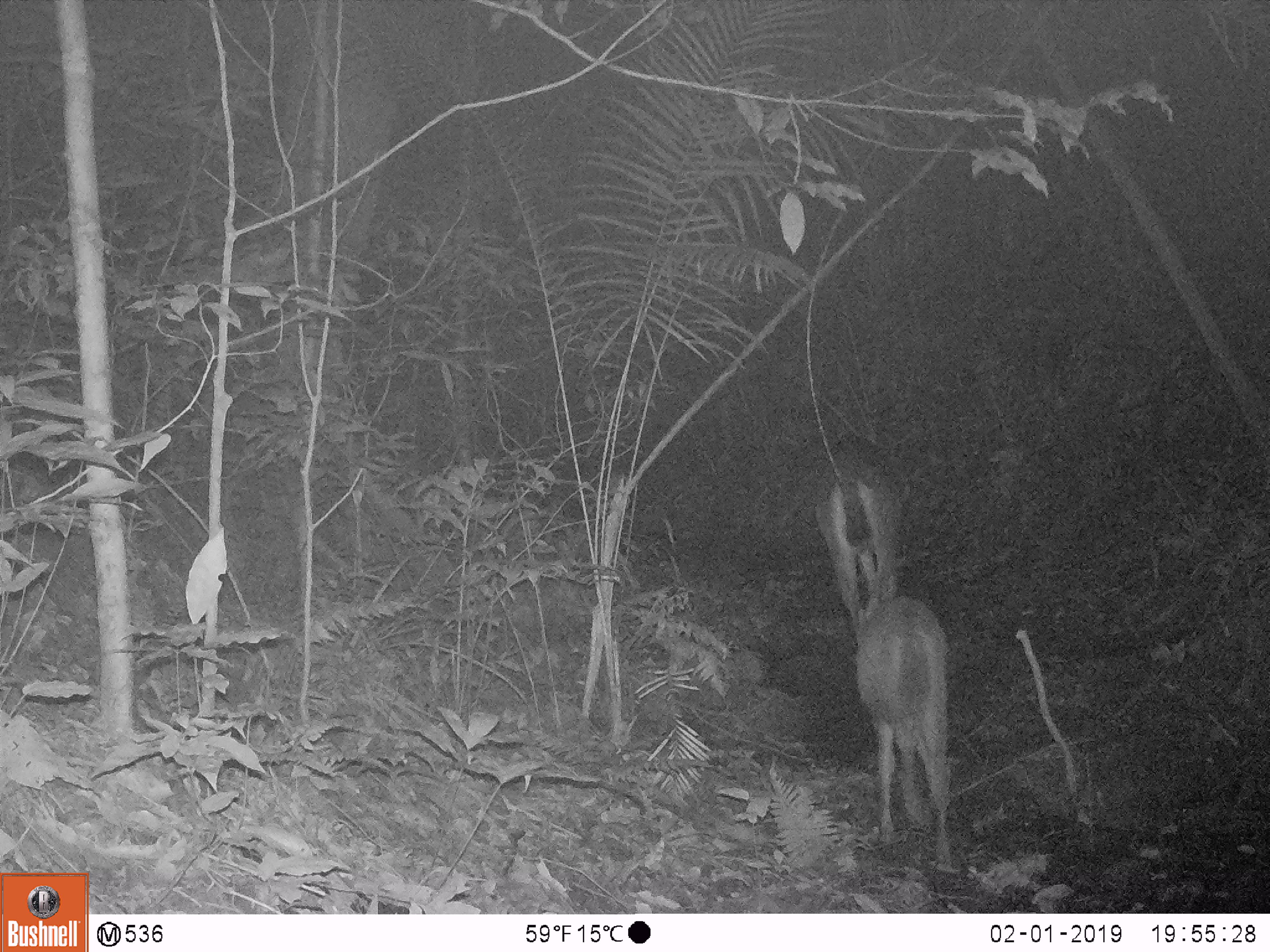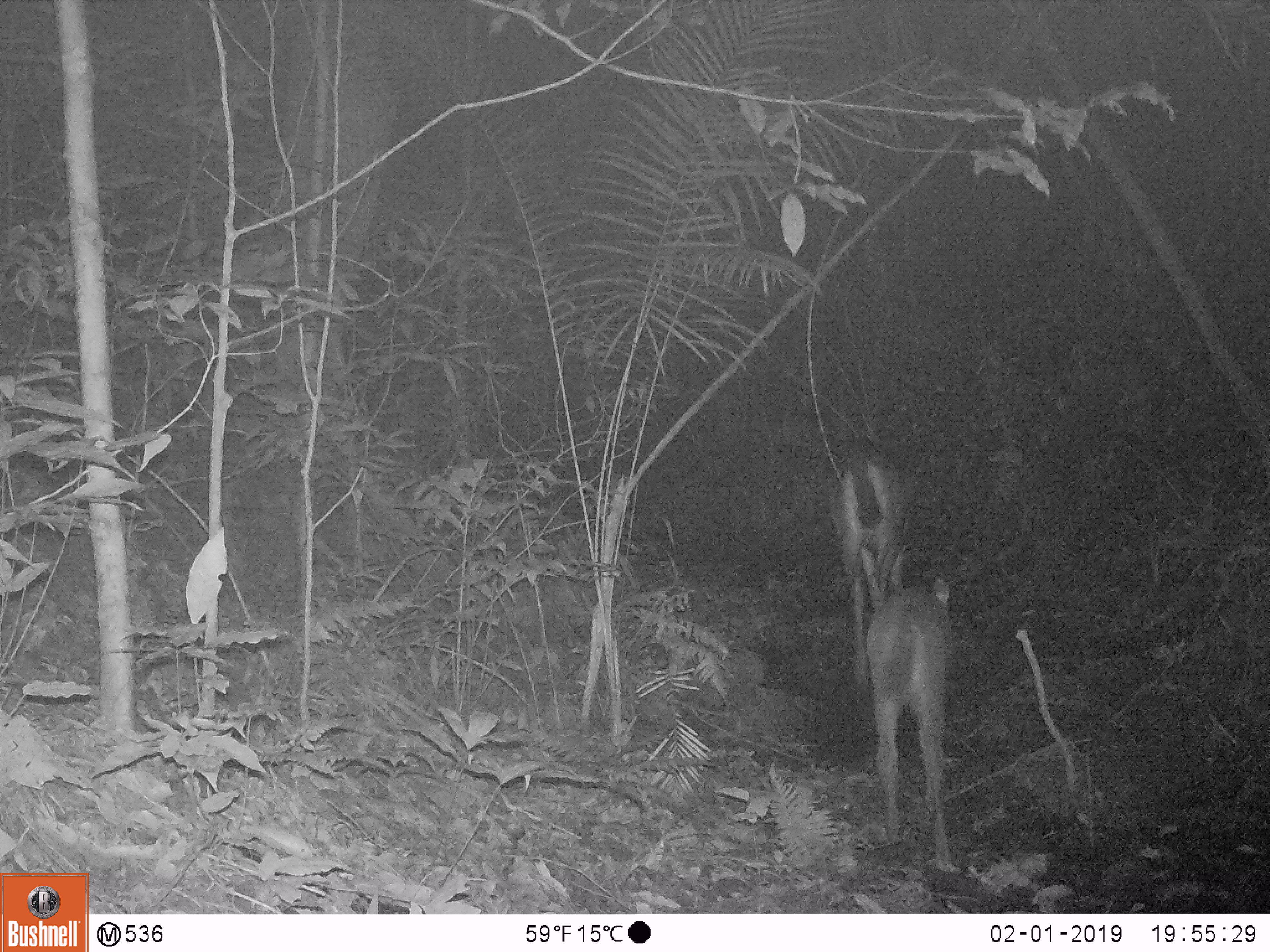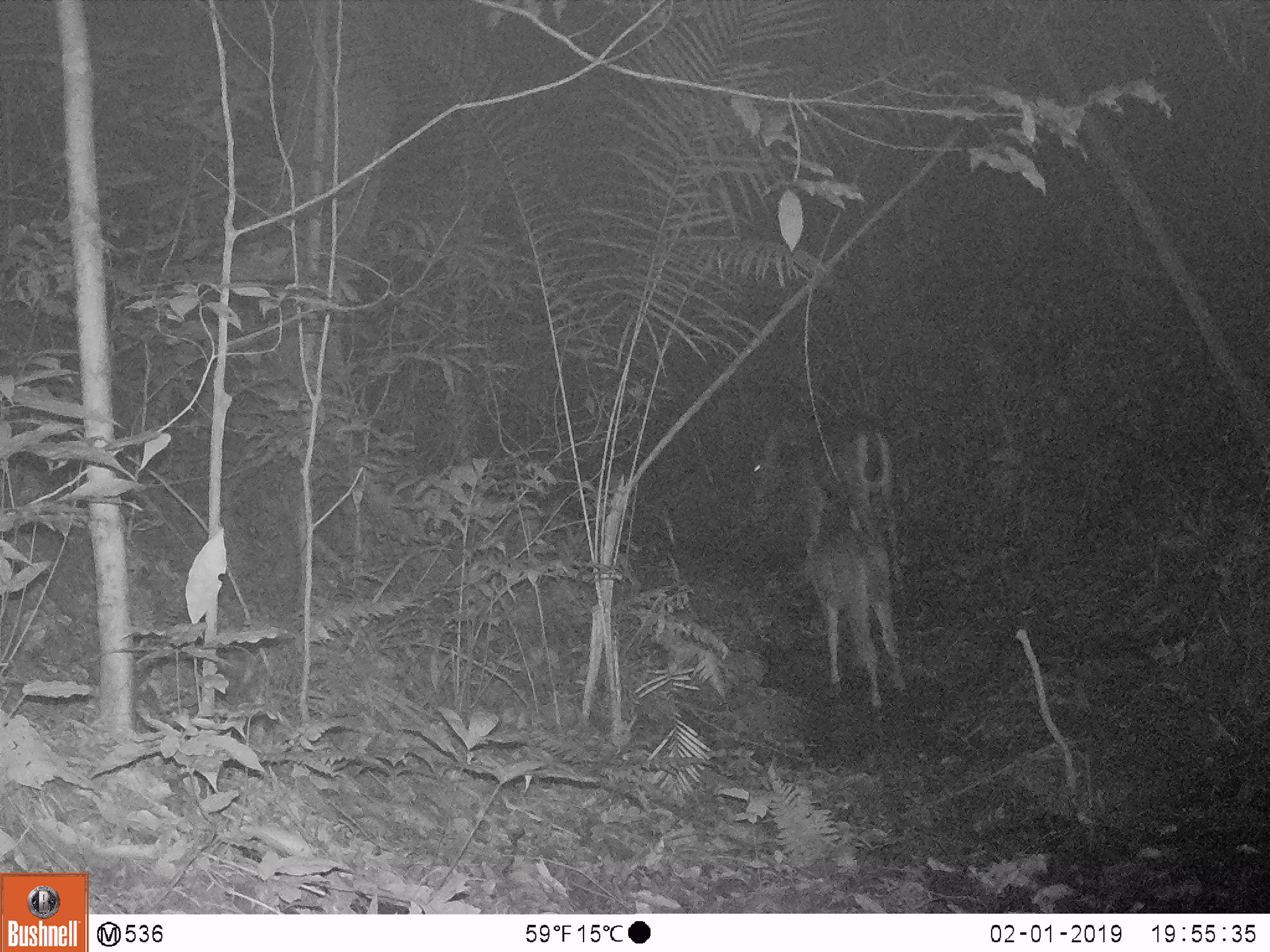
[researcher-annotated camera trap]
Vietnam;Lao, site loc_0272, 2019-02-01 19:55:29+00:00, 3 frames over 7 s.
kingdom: Animalia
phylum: Chordata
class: Mammalia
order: Artiodactyla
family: Cervidae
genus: Rusa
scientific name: Rusa unicolor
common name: sambar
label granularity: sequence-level